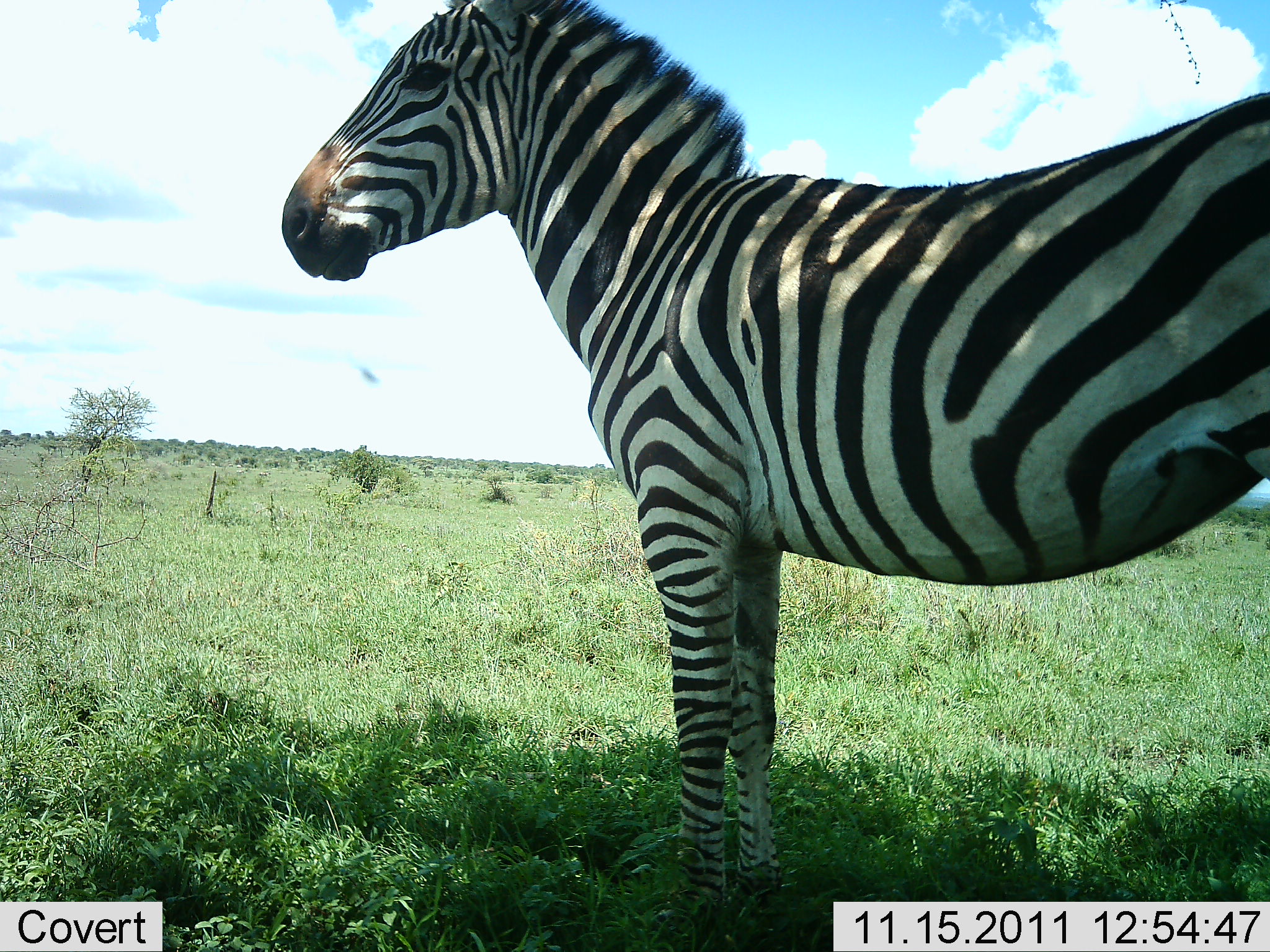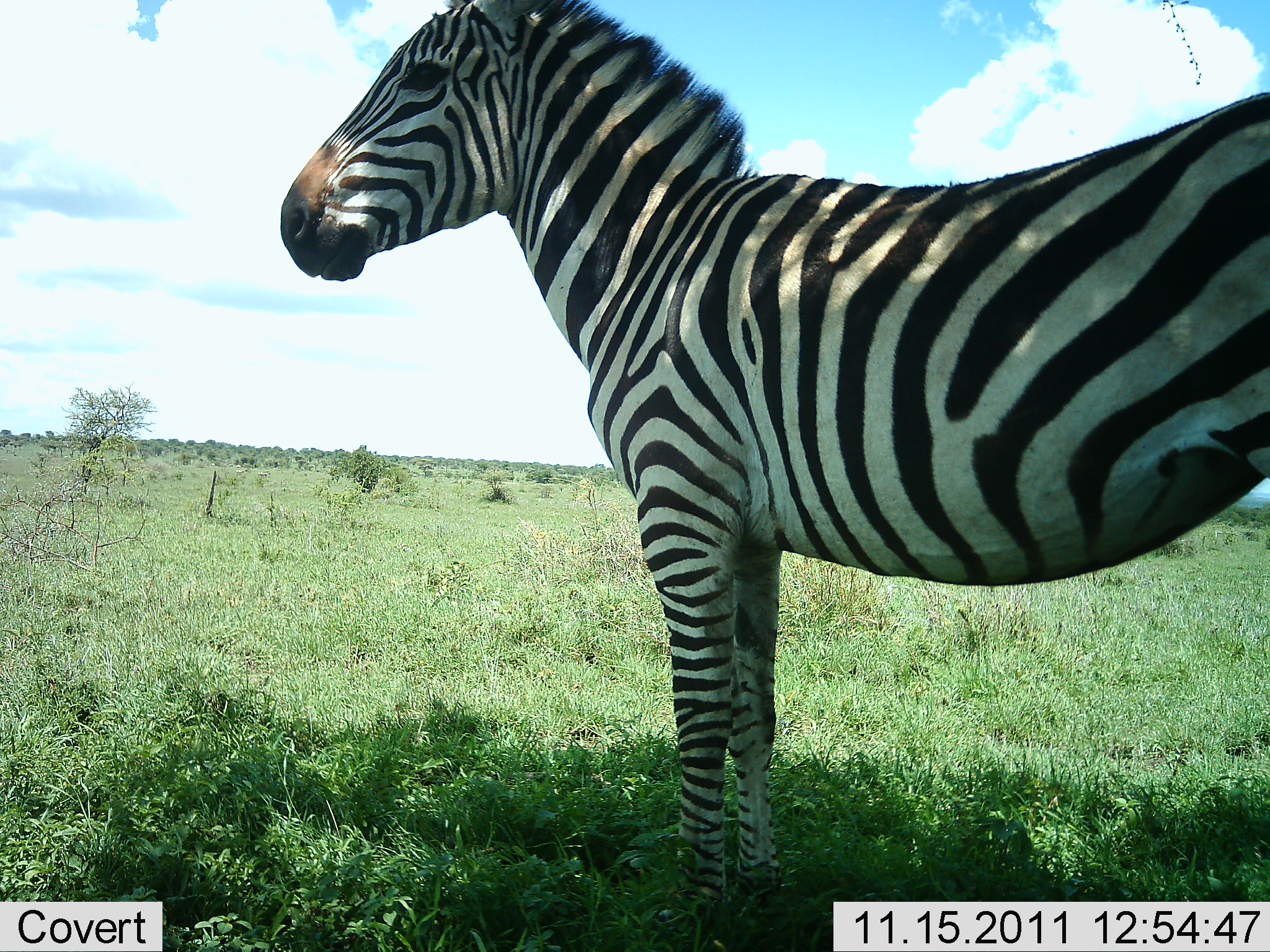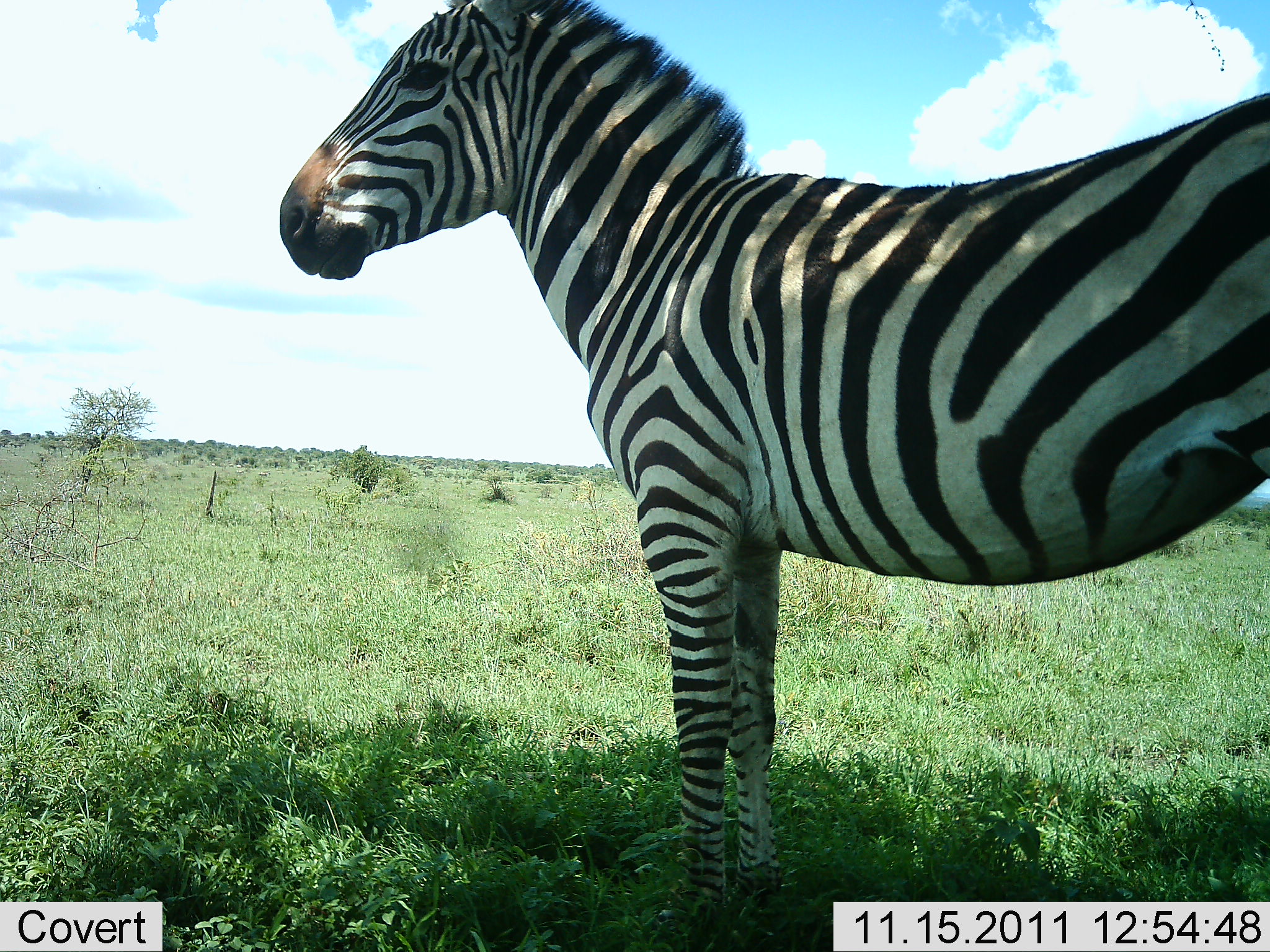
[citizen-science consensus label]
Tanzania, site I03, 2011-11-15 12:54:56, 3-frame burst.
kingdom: Animalia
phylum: Chordata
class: Mammalia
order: Perissodactyla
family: Equidae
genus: Equus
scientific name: Equus quagga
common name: plains zebra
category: zebra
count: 1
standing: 93%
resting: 13%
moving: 0%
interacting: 0%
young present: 0%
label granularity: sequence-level